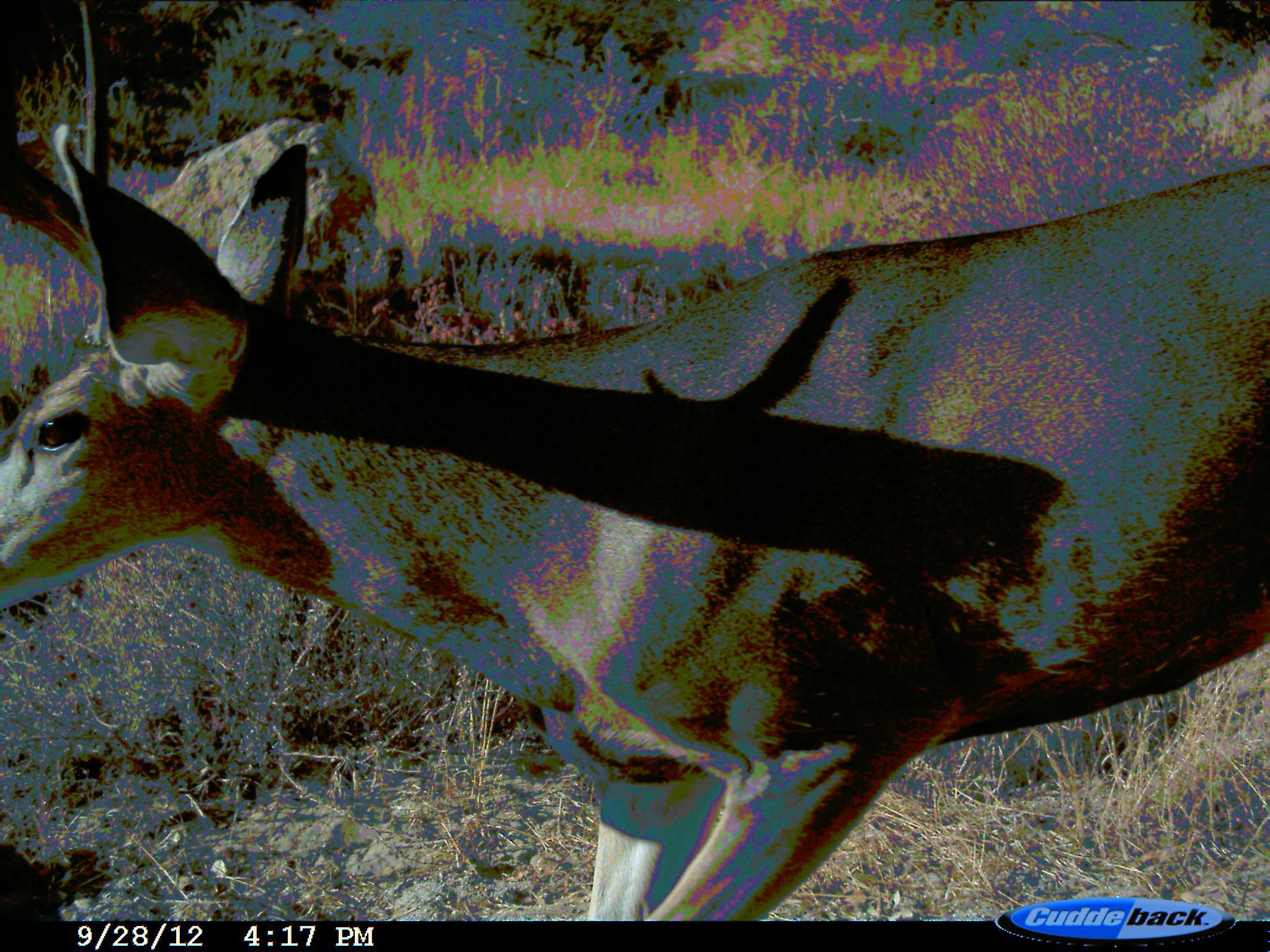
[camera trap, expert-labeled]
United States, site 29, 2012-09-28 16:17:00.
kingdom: Animalia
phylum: Chordata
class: Mammalia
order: Artiodactyla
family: Cervidae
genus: Odocoileus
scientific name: Odocoileus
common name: deer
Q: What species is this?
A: Deer (Odocoileus).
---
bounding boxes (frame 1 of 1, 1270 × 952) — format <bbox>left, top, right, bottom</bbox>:
deer: <bbox>0, 111, 1268, 920</bbox>